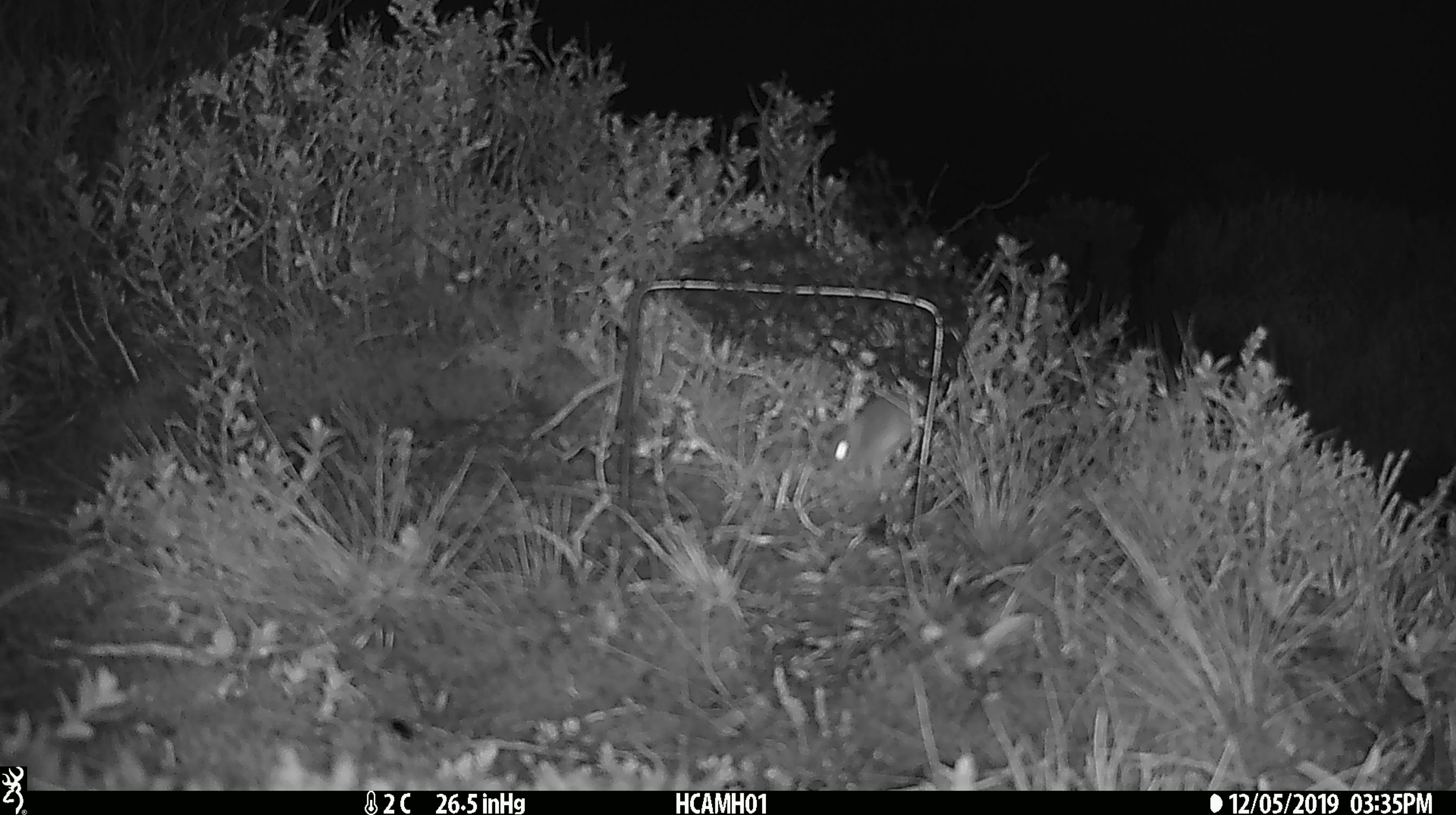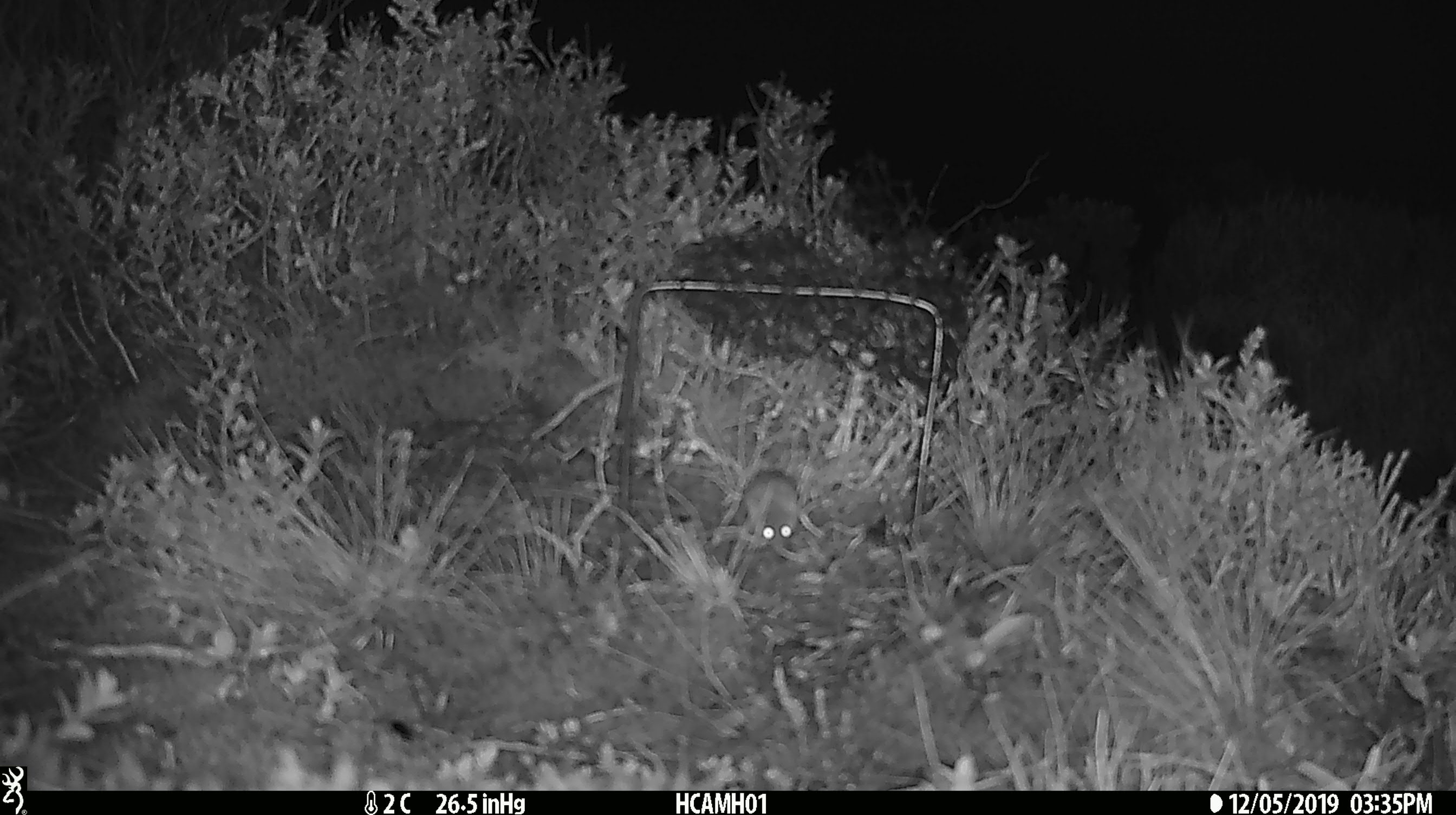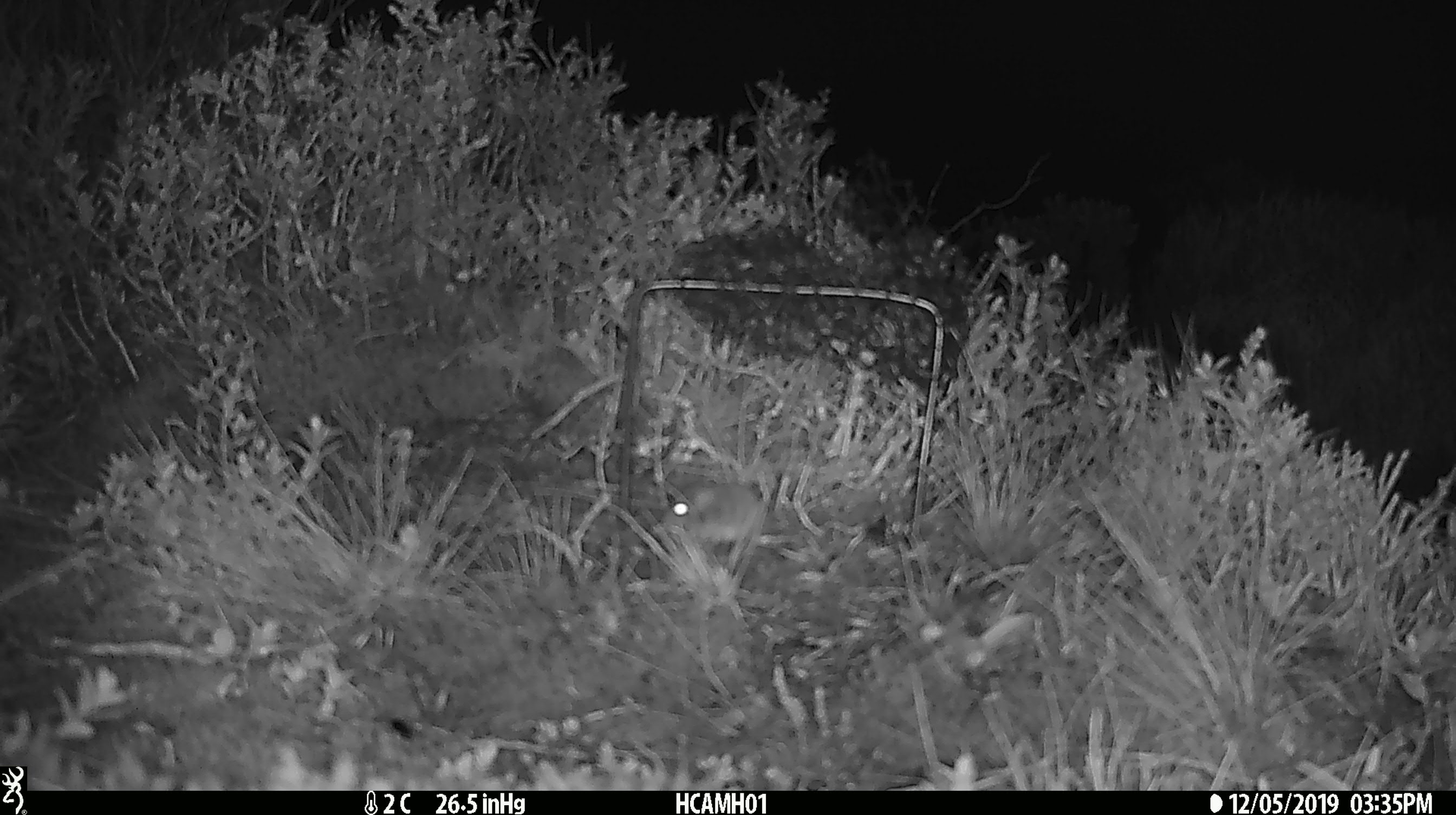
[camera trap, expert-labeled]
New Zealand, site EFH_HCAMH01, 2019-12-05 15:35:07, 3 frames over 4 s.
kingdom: Animalia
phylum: Chordata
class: Mammalia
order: Rodentia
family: Muridae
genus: Mus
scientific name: Mus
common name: mouse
Mouse (Mus).